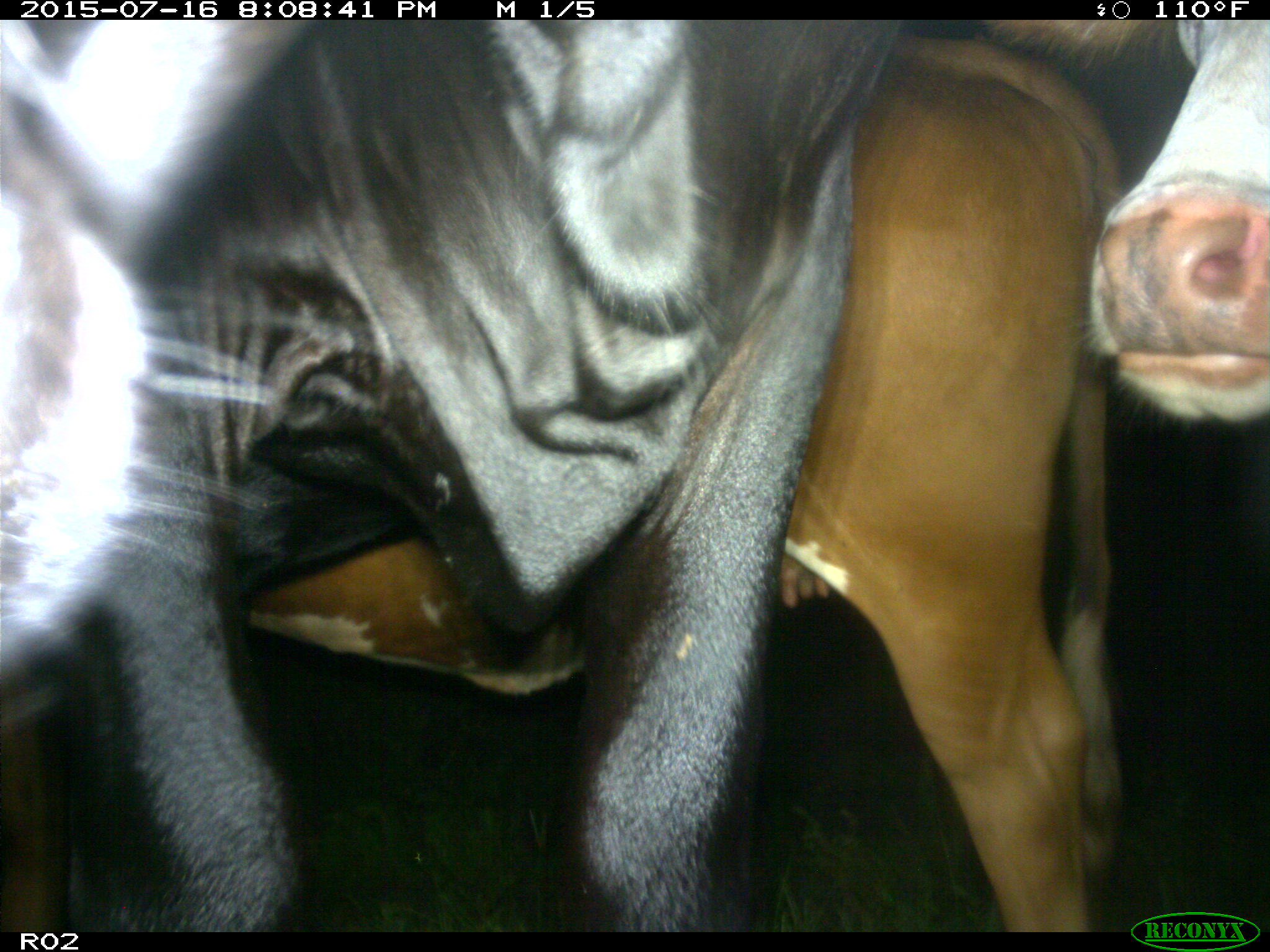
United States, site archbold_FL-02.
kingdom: Animalia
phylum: Chordata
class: Mammalia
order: Artiodactyla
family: Bovidae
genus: Bos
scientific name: Bos taurus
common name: domestic cow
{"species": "Bos taurus (domestic cow)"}